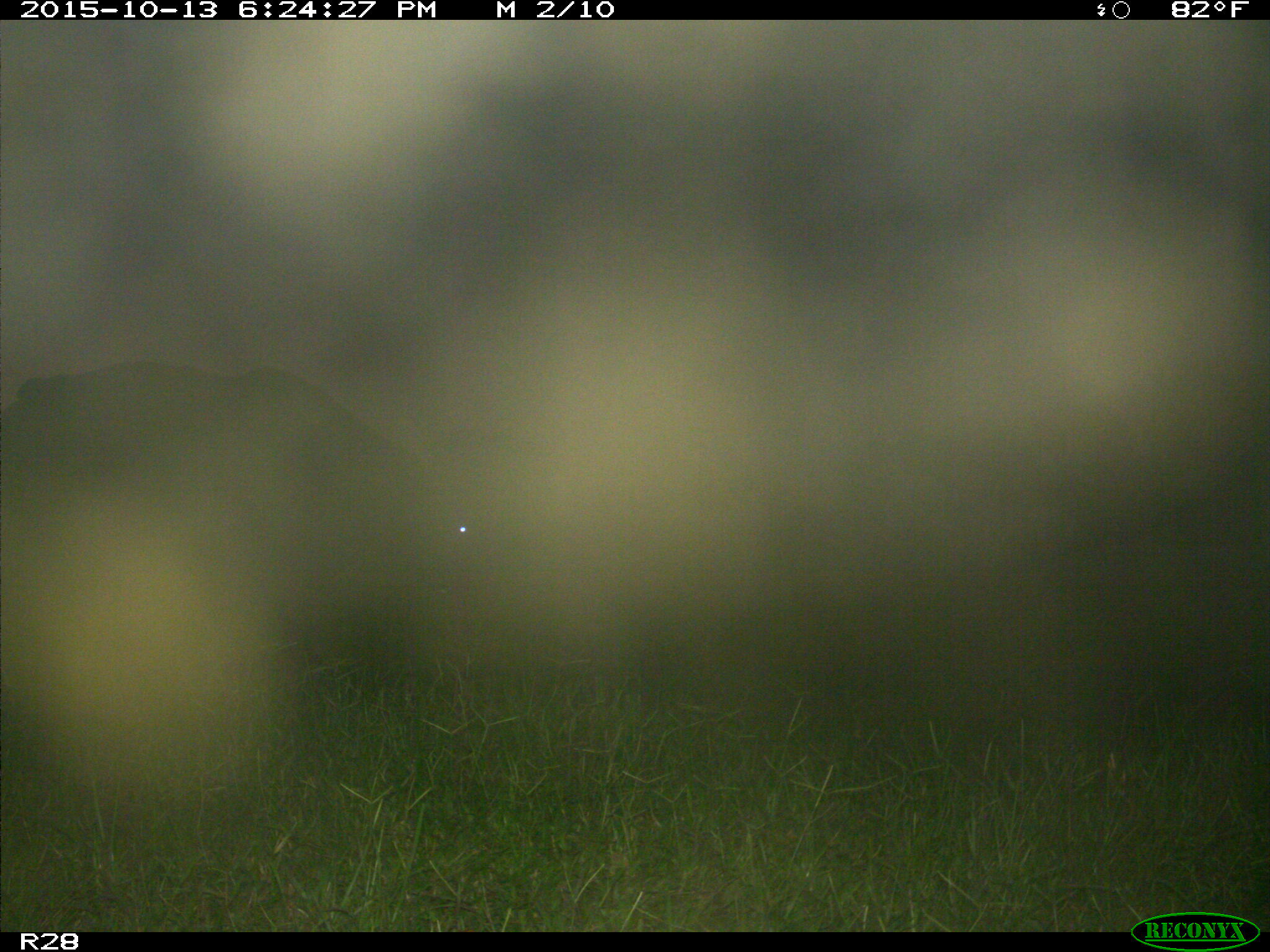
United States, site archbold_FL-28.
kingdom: Animalia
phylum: Chordata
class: Mammalia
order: Artiodactyla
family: Bovidae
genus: Bos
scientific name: Bos taurus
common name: domestic cow